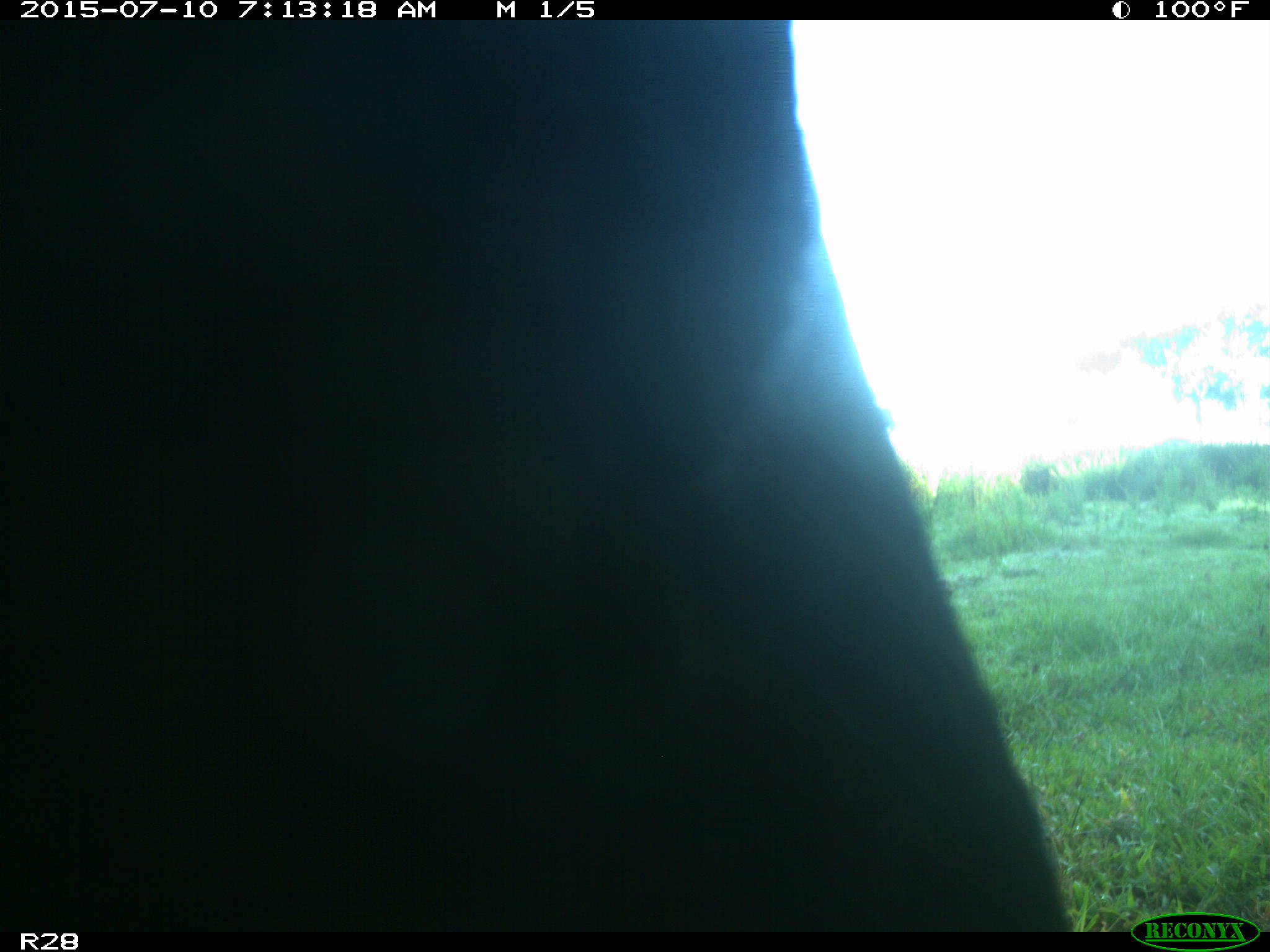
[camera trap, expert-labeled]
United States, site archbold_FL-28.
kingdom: Animalia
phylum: Chordata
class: Mammalia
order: Artiodactyla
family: Bovidae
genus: Bos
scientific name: Bos taurus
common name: domestic cow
Bos taurus (domestic cow).